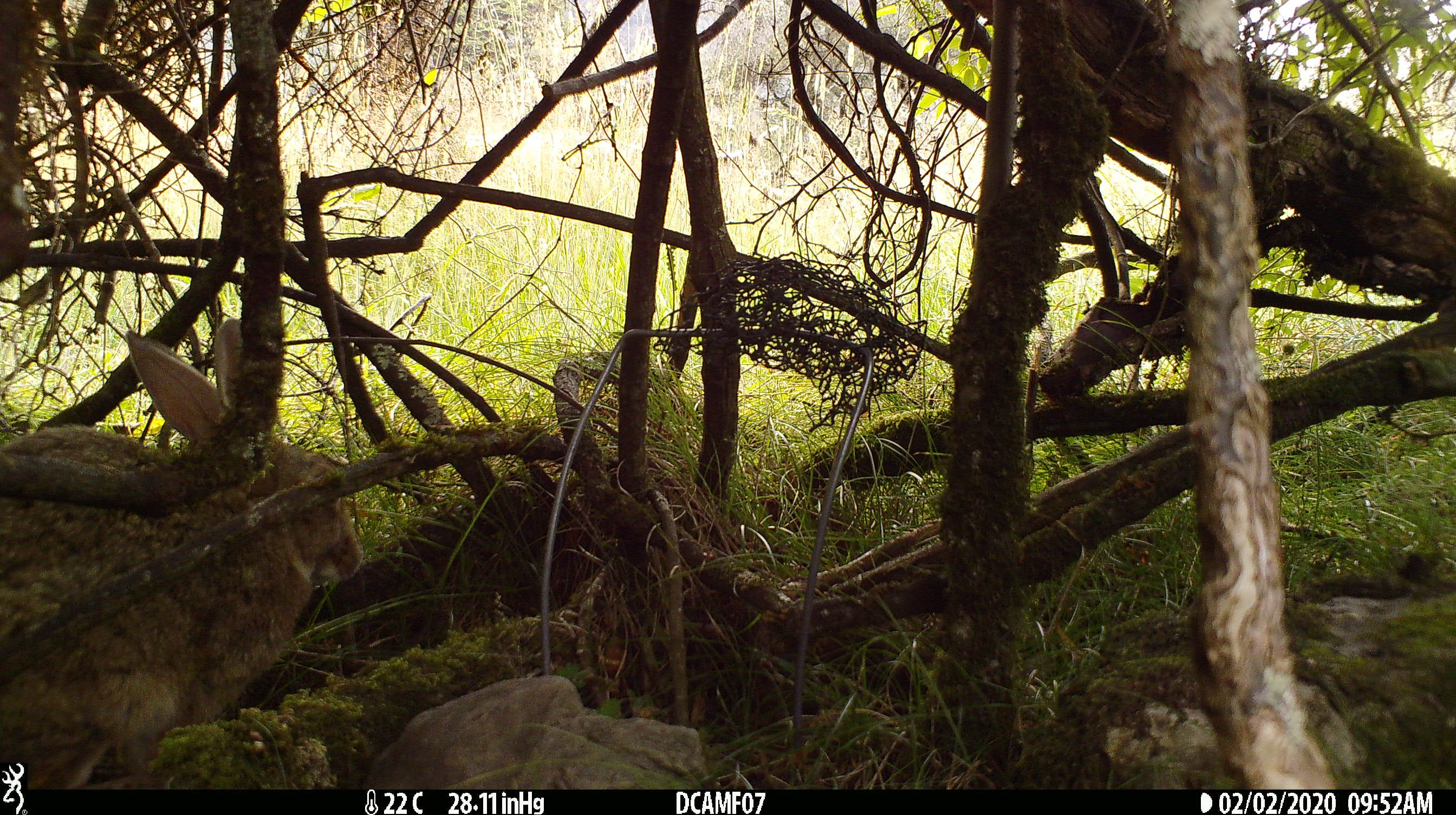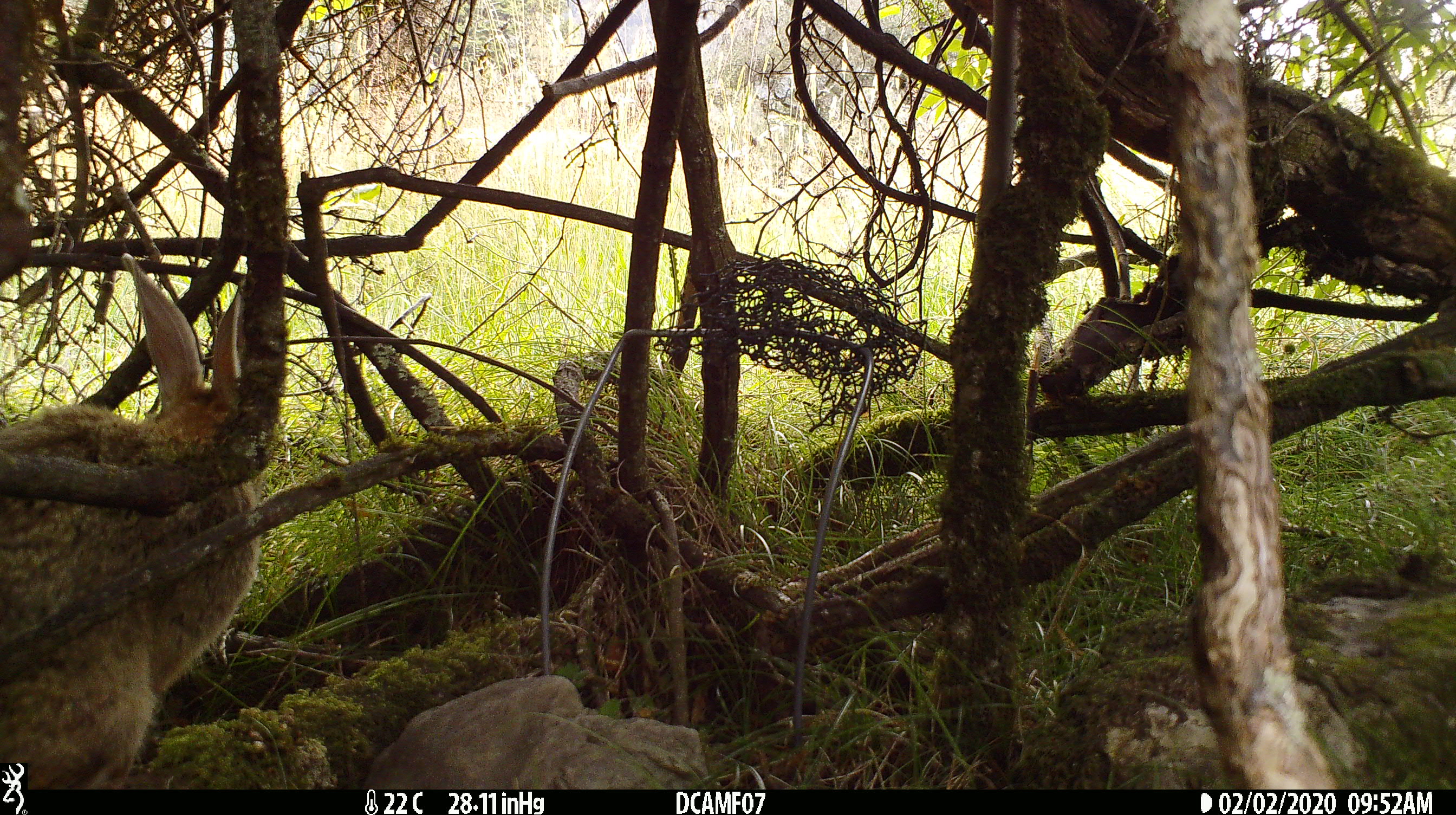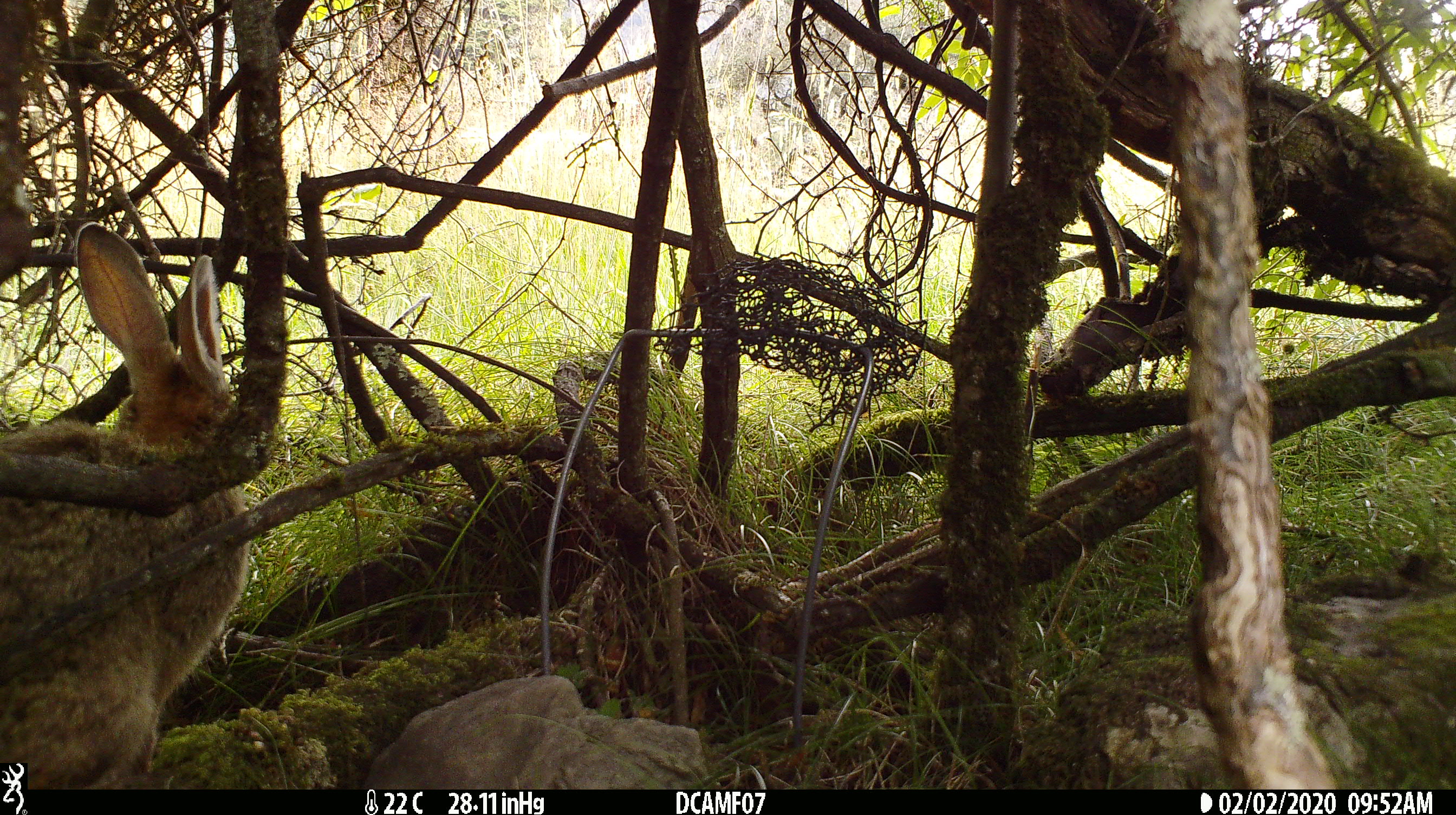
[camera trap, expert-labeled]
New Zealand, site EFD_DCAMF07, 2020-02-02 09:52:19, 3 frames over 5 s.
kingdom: Animalia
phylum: Chordata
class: Mammalia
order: Lagomorpha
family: Leporidae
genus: Oryctolagus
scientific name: Oryctolagus cuniculus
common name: european rabbit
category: rabbit